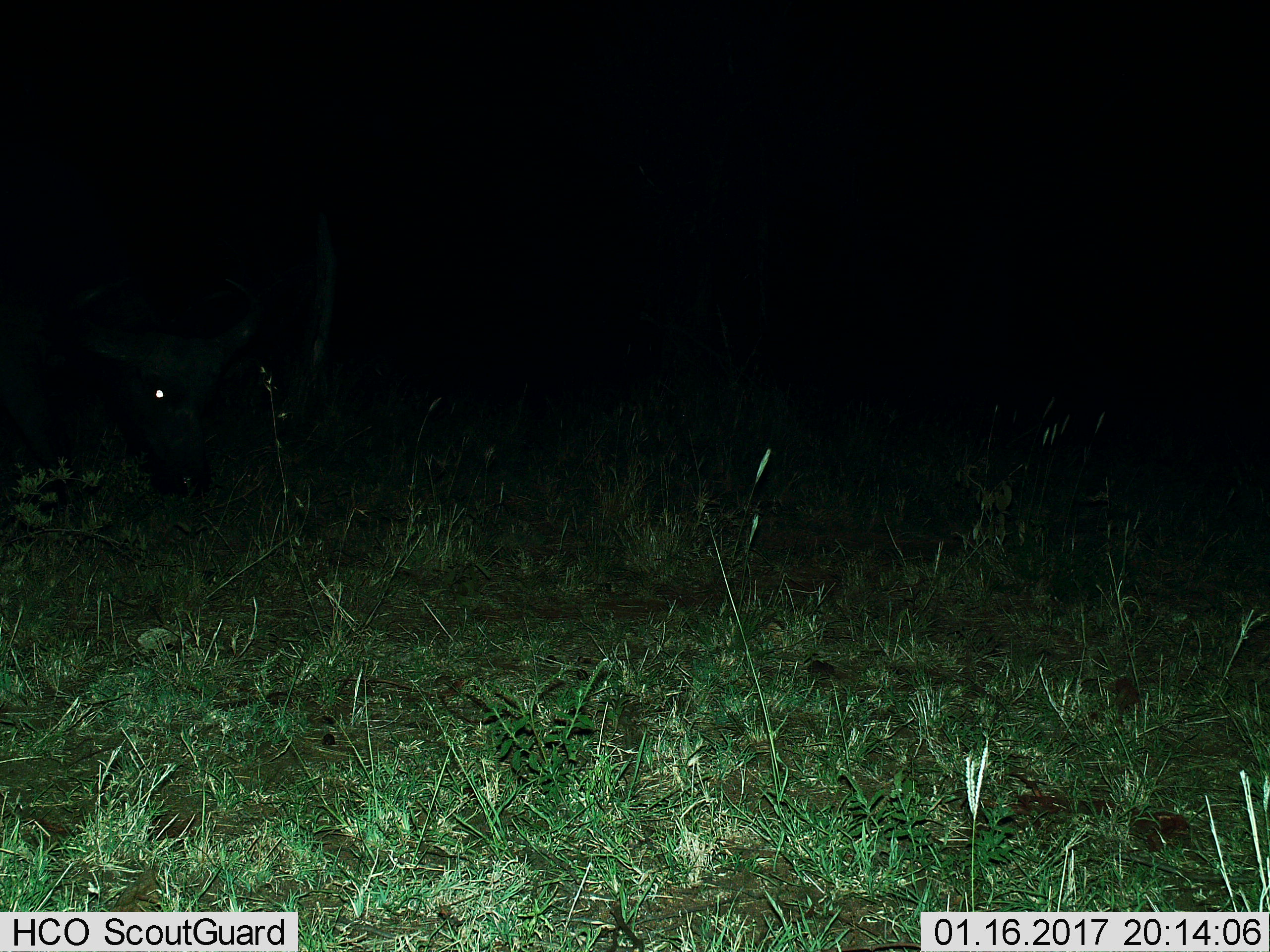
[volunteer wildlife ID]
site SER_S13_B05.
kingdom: Animalia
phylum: Chordata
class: Mammalia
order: Artiodactyla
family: Bovidae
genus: Syncerus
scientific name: Syncerus caffer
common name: african buffalo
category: buffalo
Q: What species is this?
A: Buffalo (african buffalo) (Syncerus caffer).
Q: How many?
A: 1.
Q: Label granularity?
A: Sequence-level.